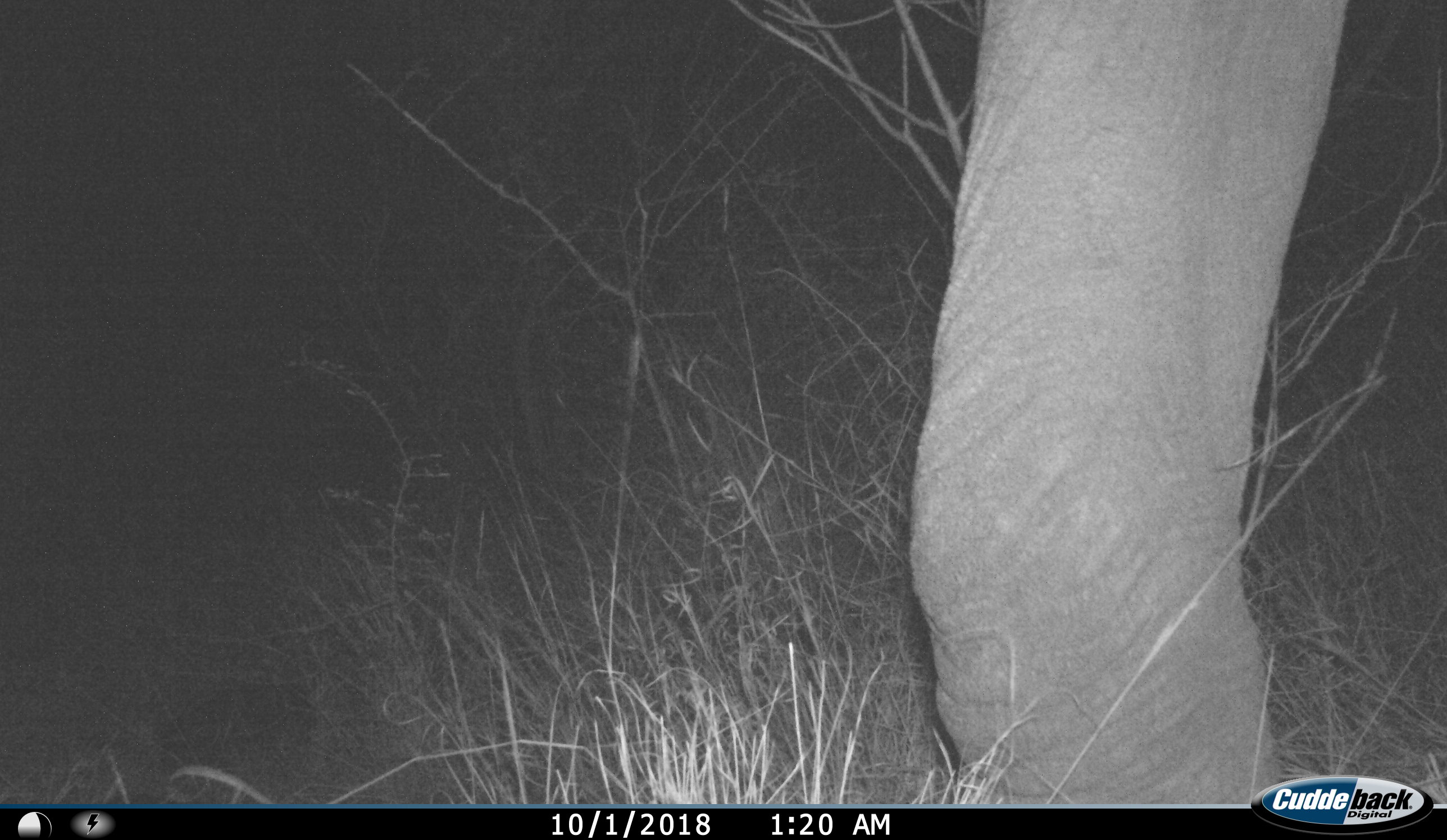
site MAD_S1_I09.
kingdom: Animalia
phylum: Chordata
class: Mammalia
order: Proboscidea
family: Elephantidae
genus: Loxodonta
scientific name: Loxodonta africana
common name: african bush elephant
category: elephant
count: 1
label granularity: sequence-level